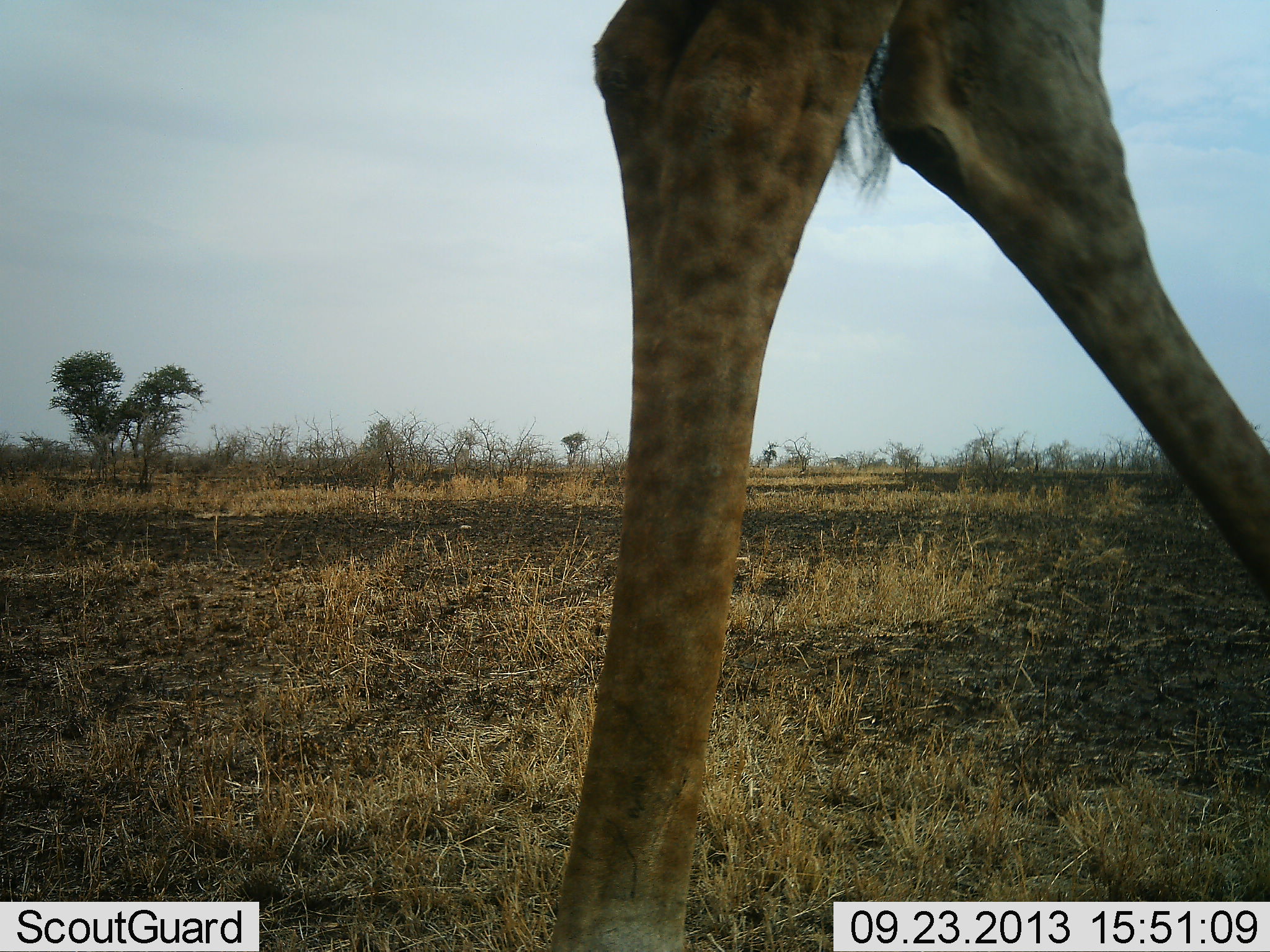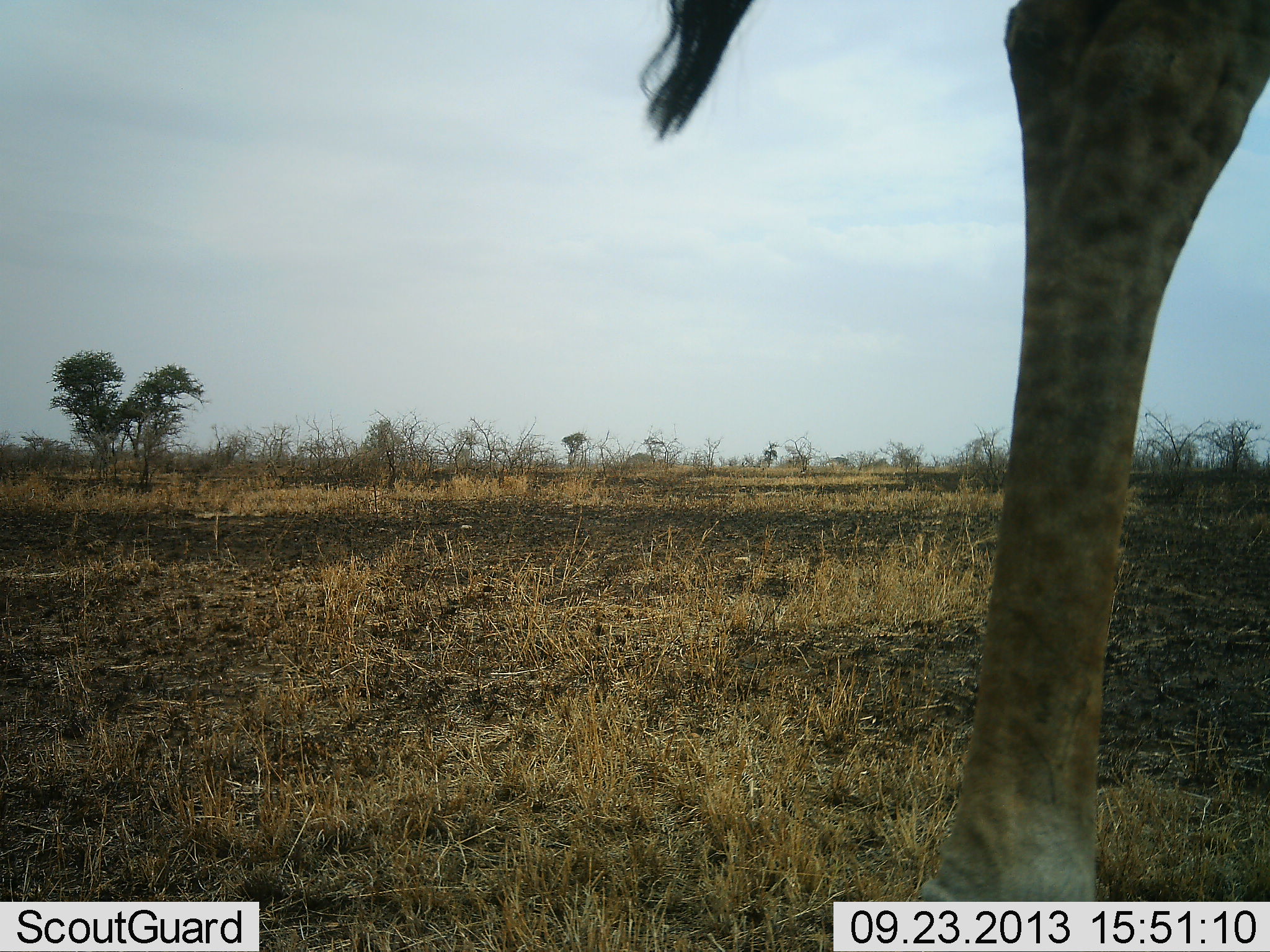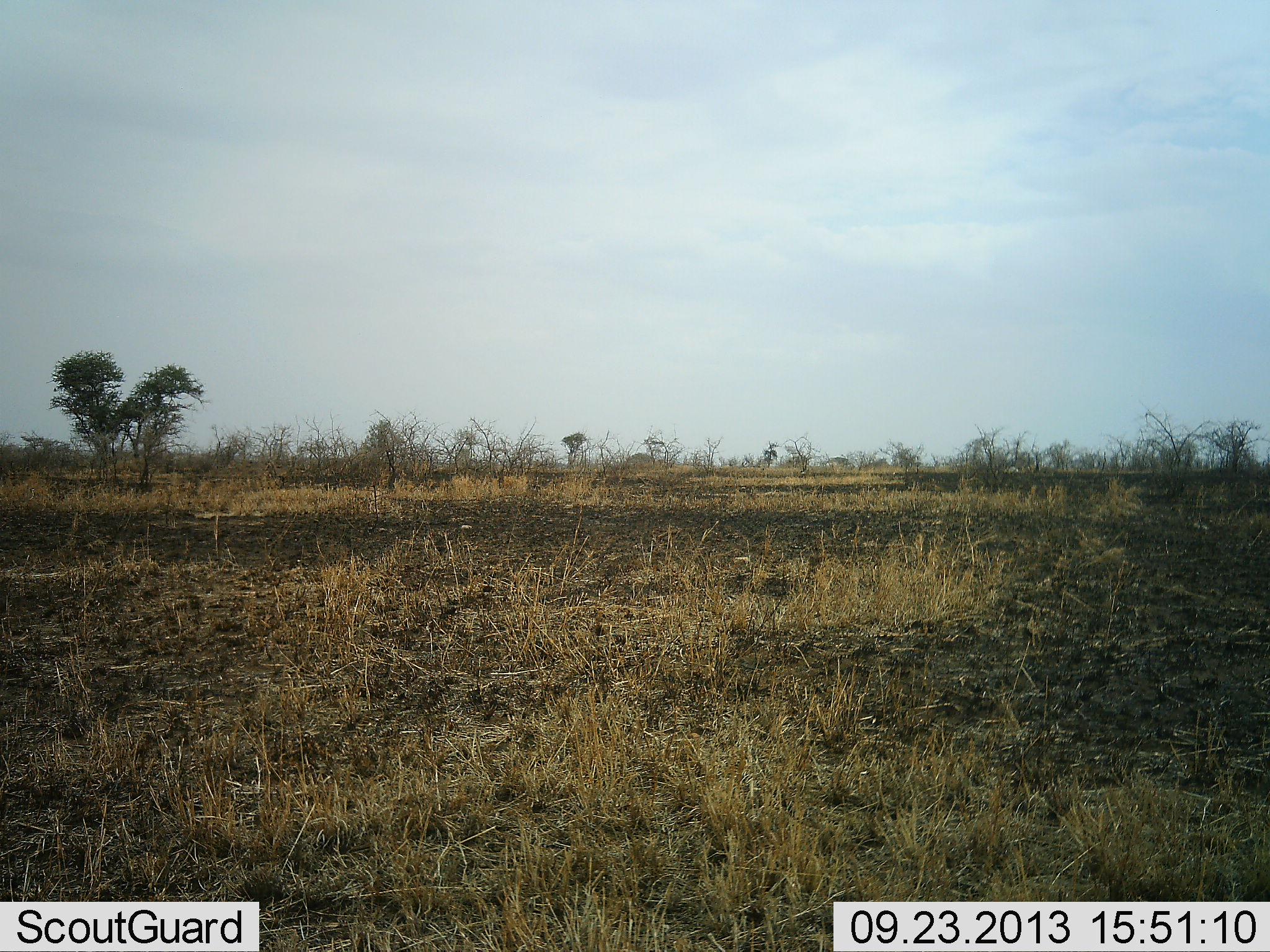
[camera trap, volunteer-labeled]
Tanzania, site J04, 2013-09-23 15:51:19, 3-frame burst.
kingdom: Animalia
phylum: Chordata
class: Mammalia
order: Artiodactyla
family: Giraffidae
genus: Giraffa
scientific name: Giraffa camelopardalis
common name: giraffe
Giraffe (Giraffa camelopardalis), count 1. Behavior (volunteer vote fractions): standing 14%, resting 0%, moving 86%, interacting 0%. Young present (vote fraction): 0%. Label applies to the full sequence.